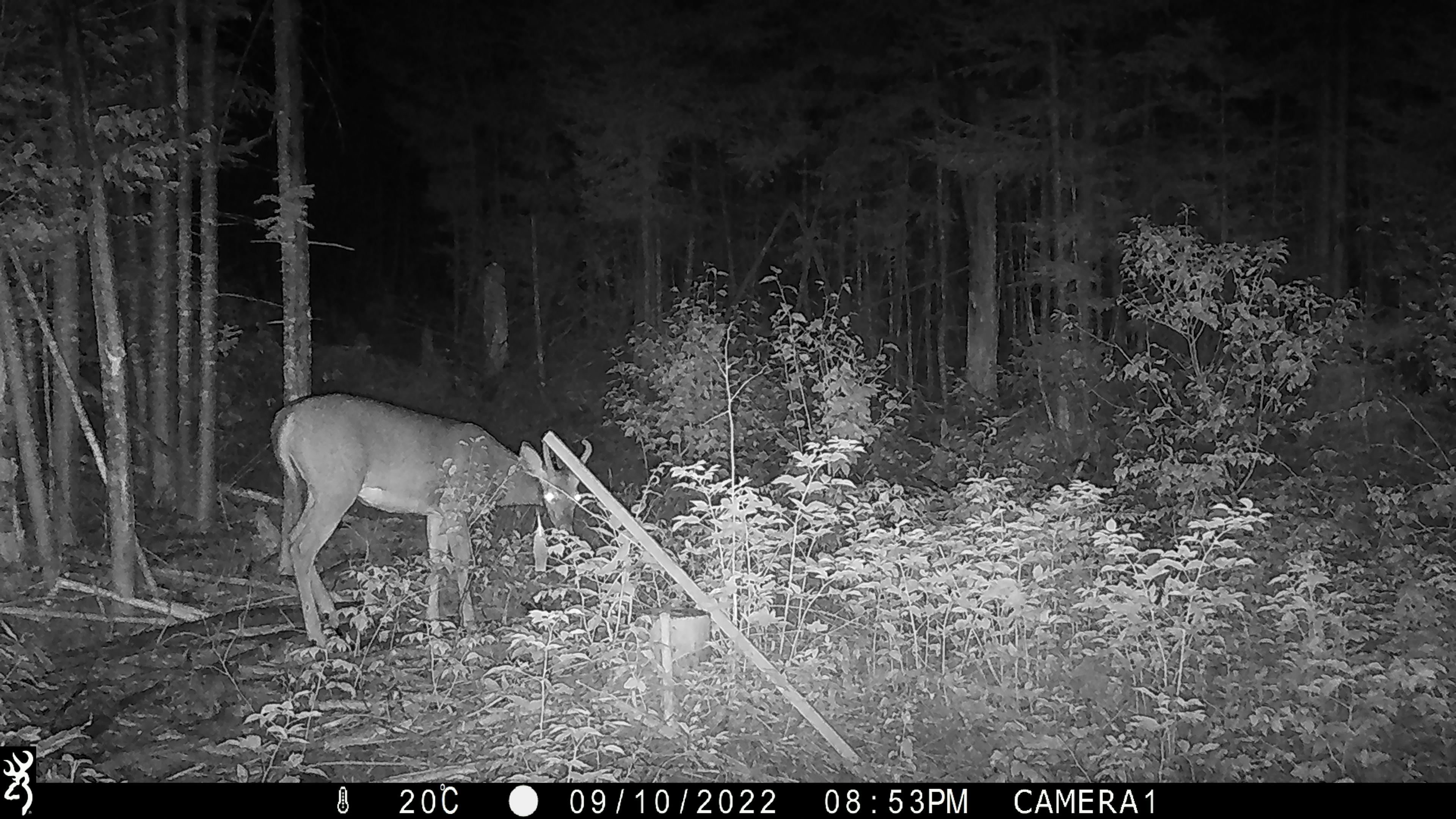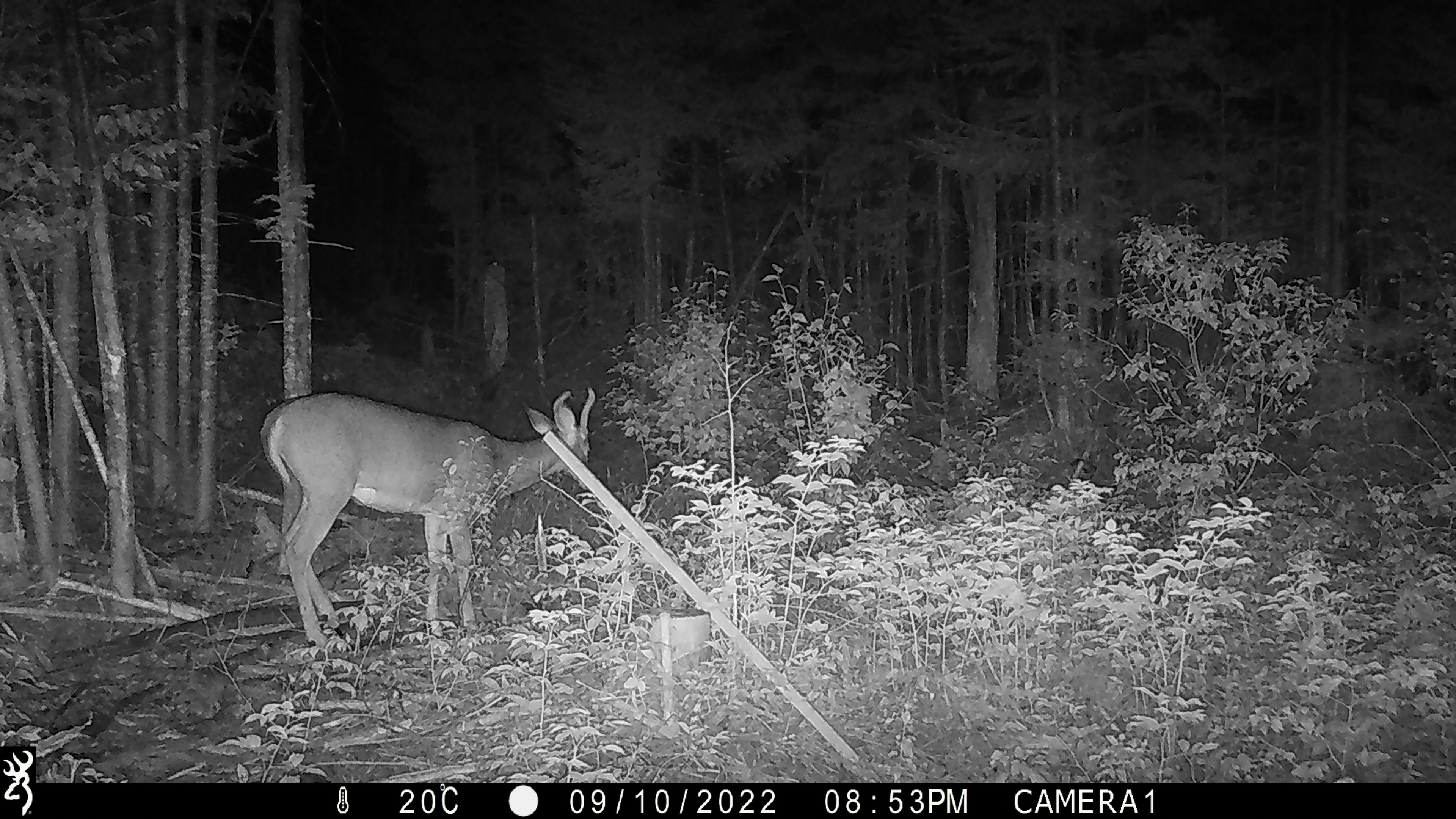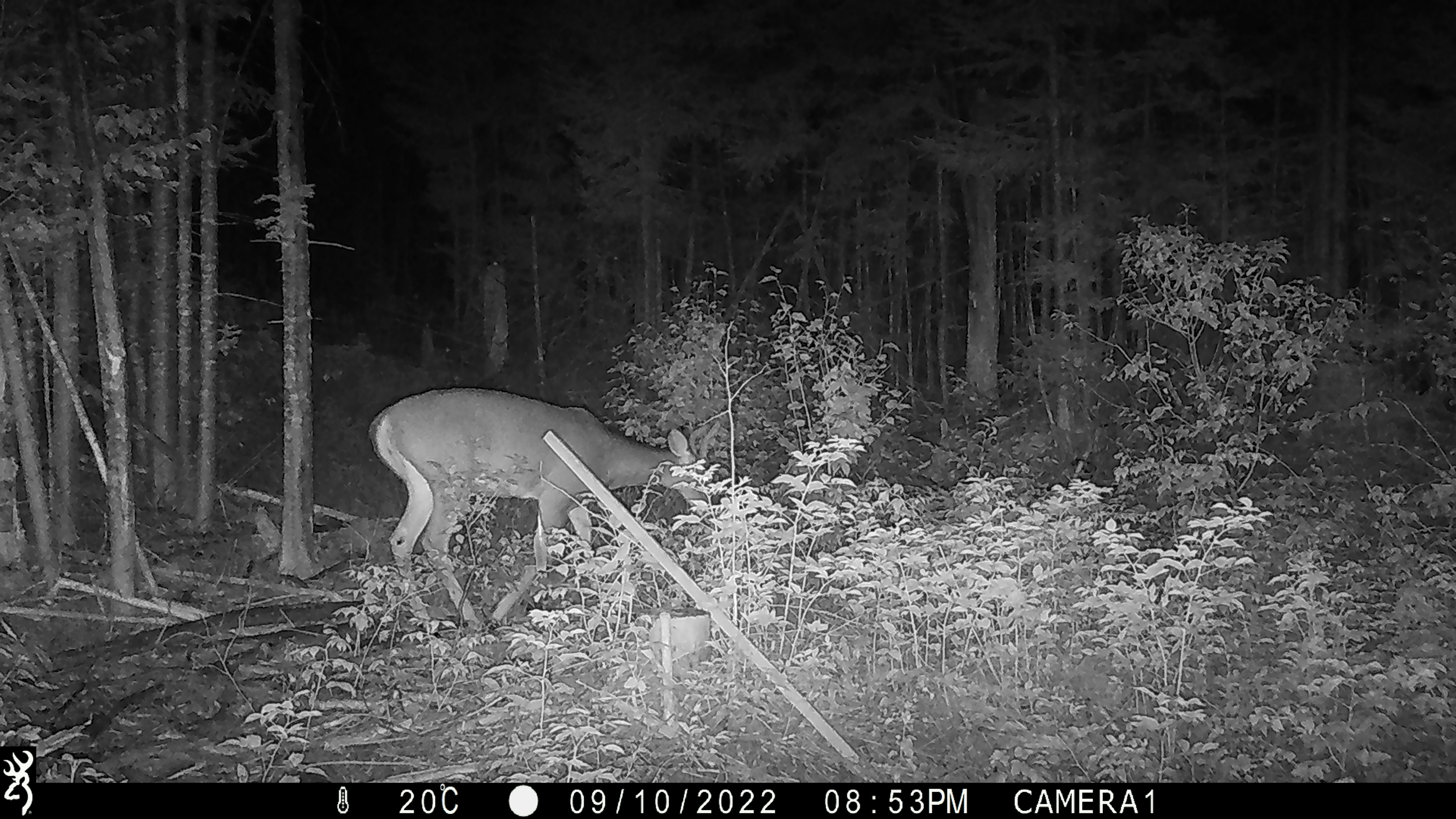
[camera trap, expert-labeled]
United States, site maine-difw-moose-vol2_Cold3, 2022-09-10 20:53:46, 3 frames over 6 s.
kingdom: Animalia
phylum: Chordata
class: Mammalia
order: Artiodactyla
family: Cervidae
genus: Odocoileus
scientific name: Odocoileus virginianus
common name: white-tailed deer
White-tailed deer (Odocoileus virginianus).